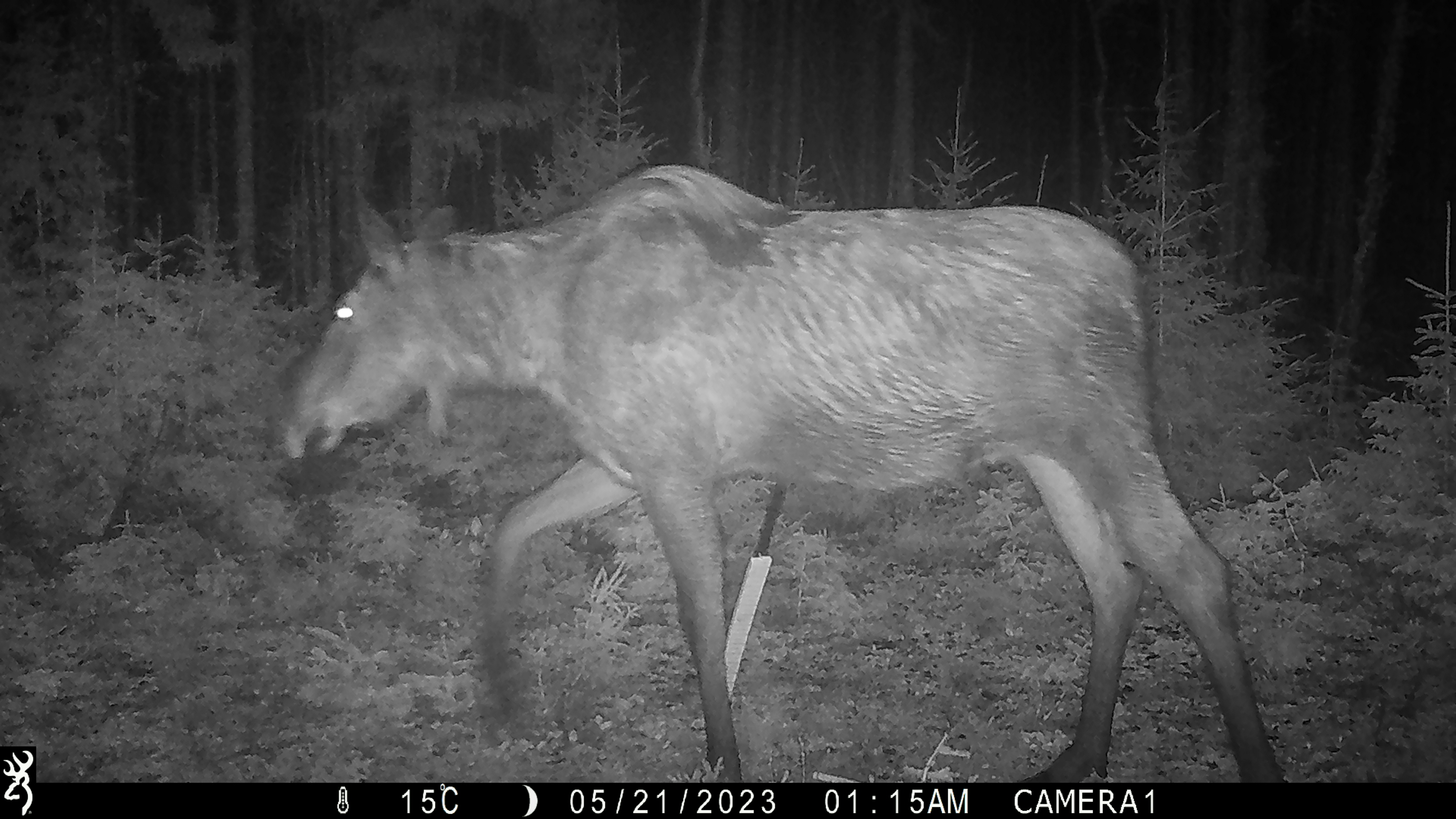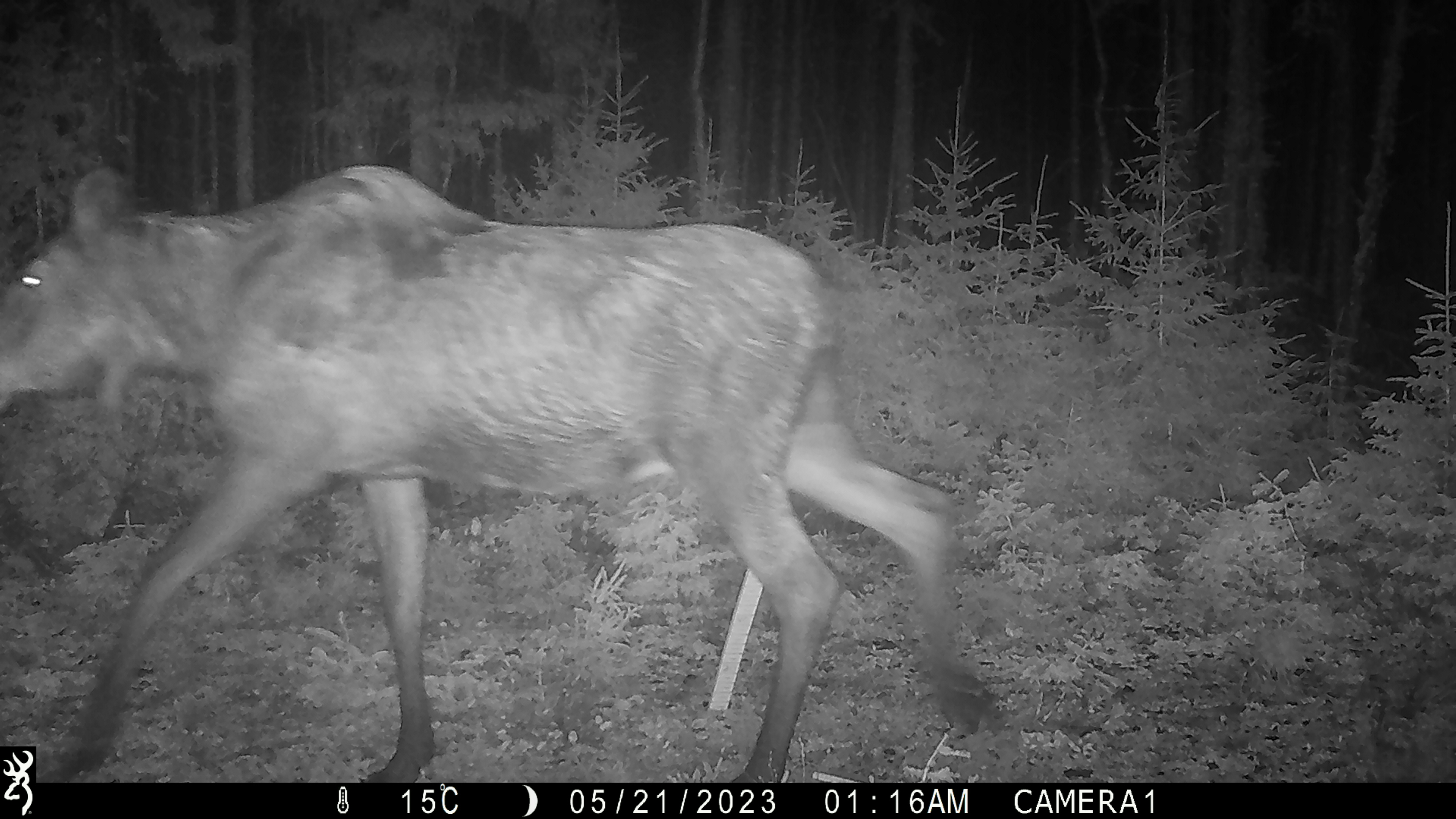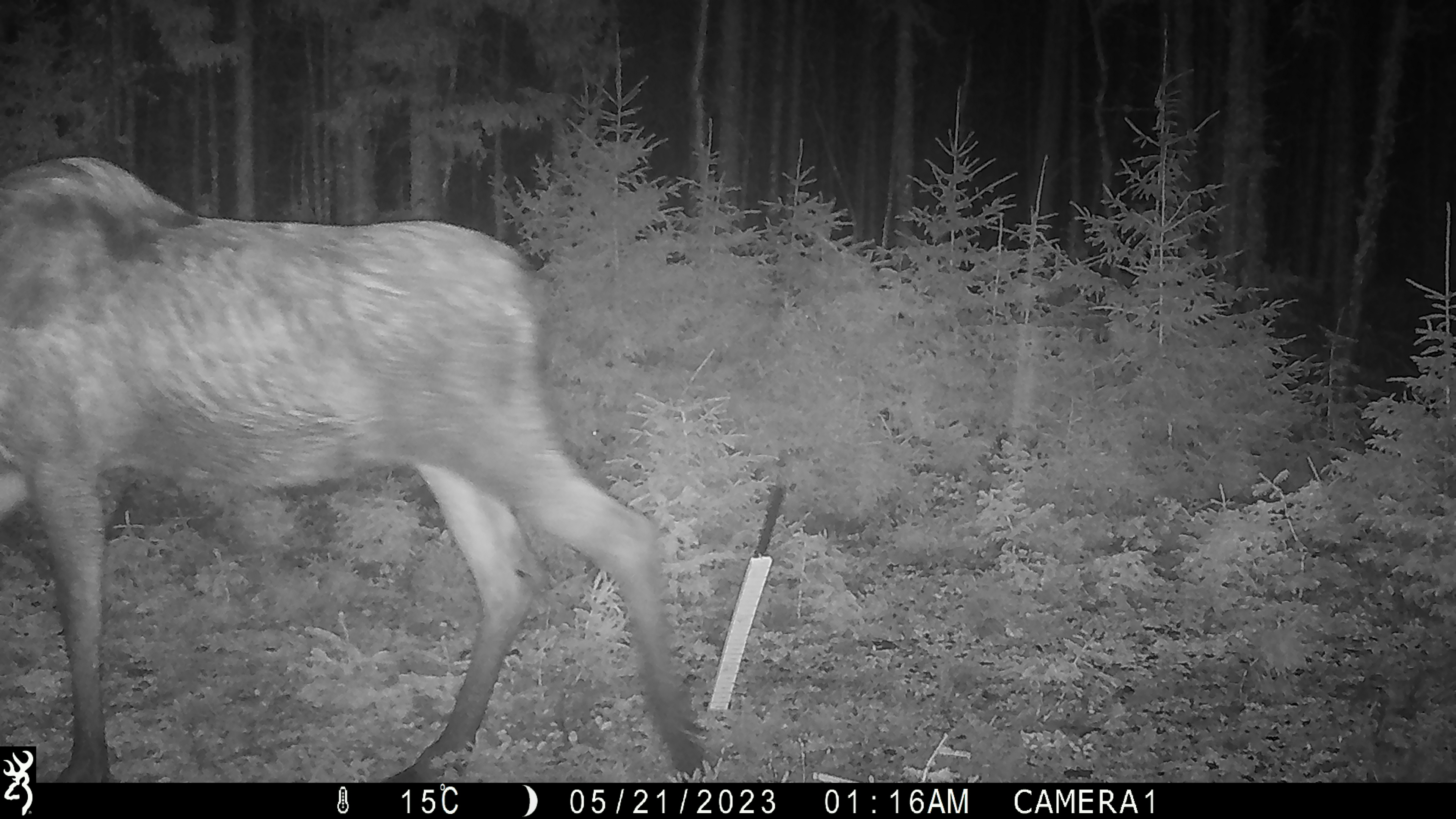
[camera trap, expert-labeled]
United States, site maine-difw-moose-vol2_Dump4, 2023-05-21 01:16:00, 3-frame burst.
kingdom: Animalia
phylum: Chordata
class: Mammalia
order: Artiodactyla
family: Cervidae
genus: Alces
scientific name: Alces alces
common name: moose